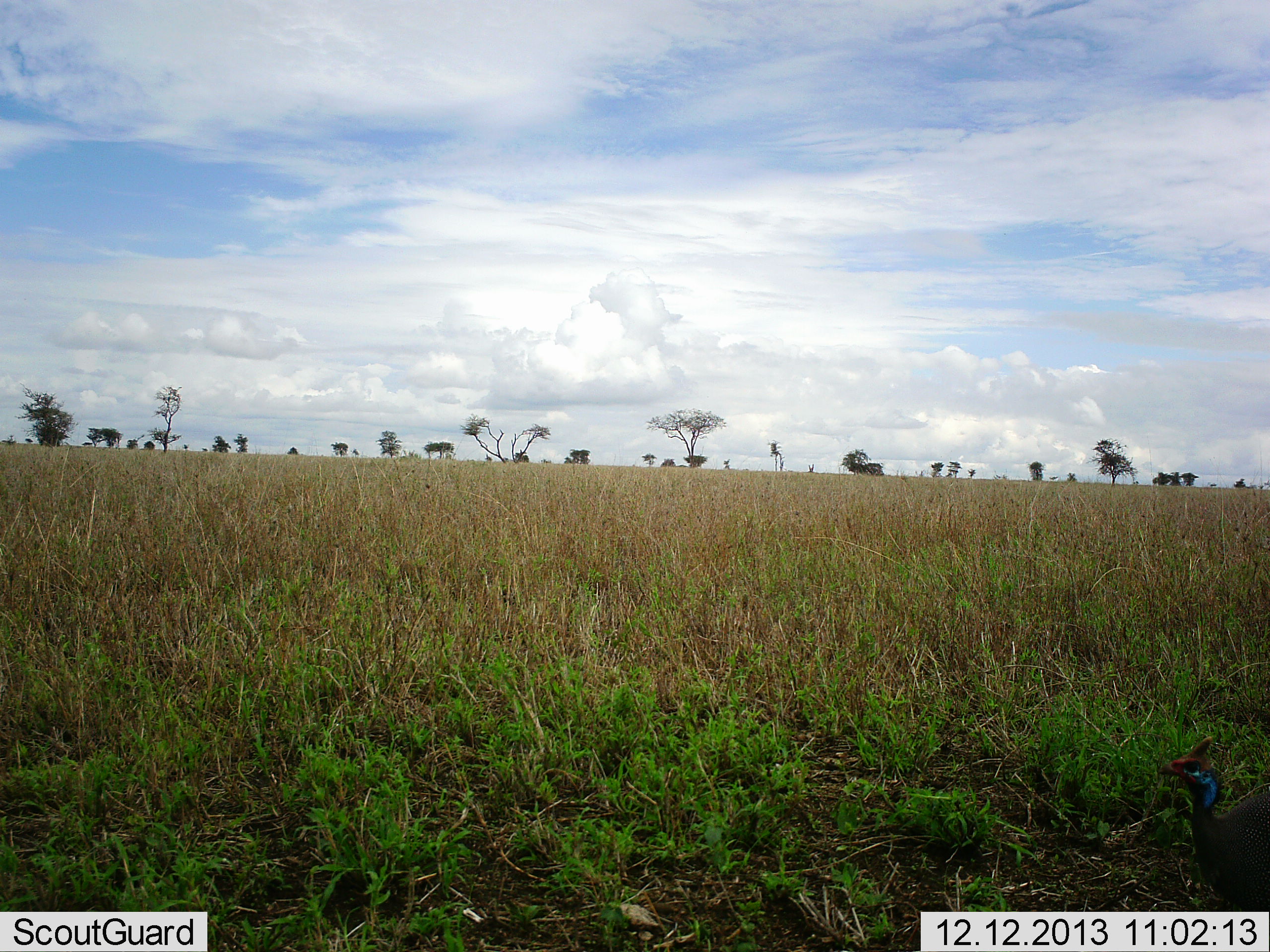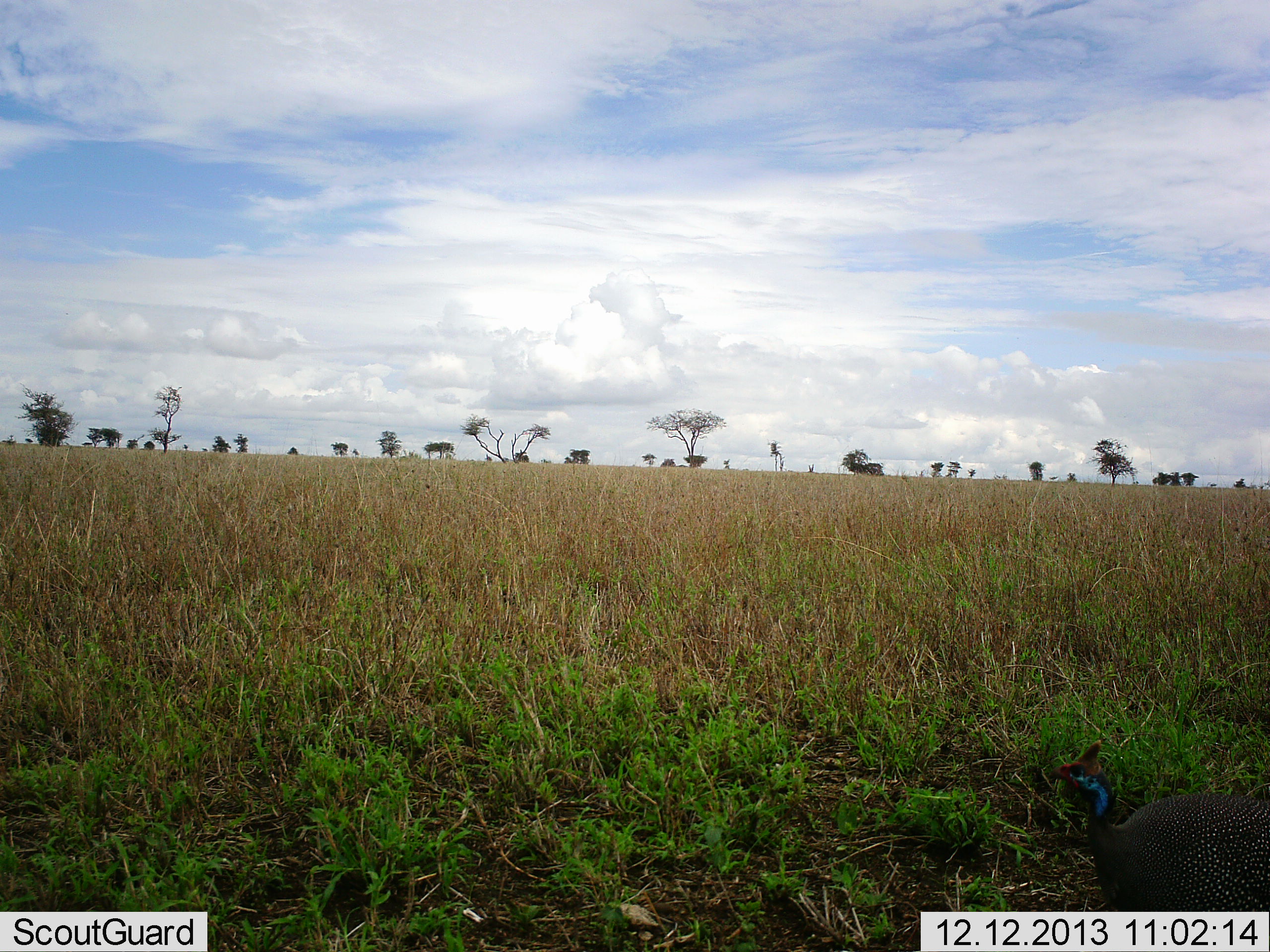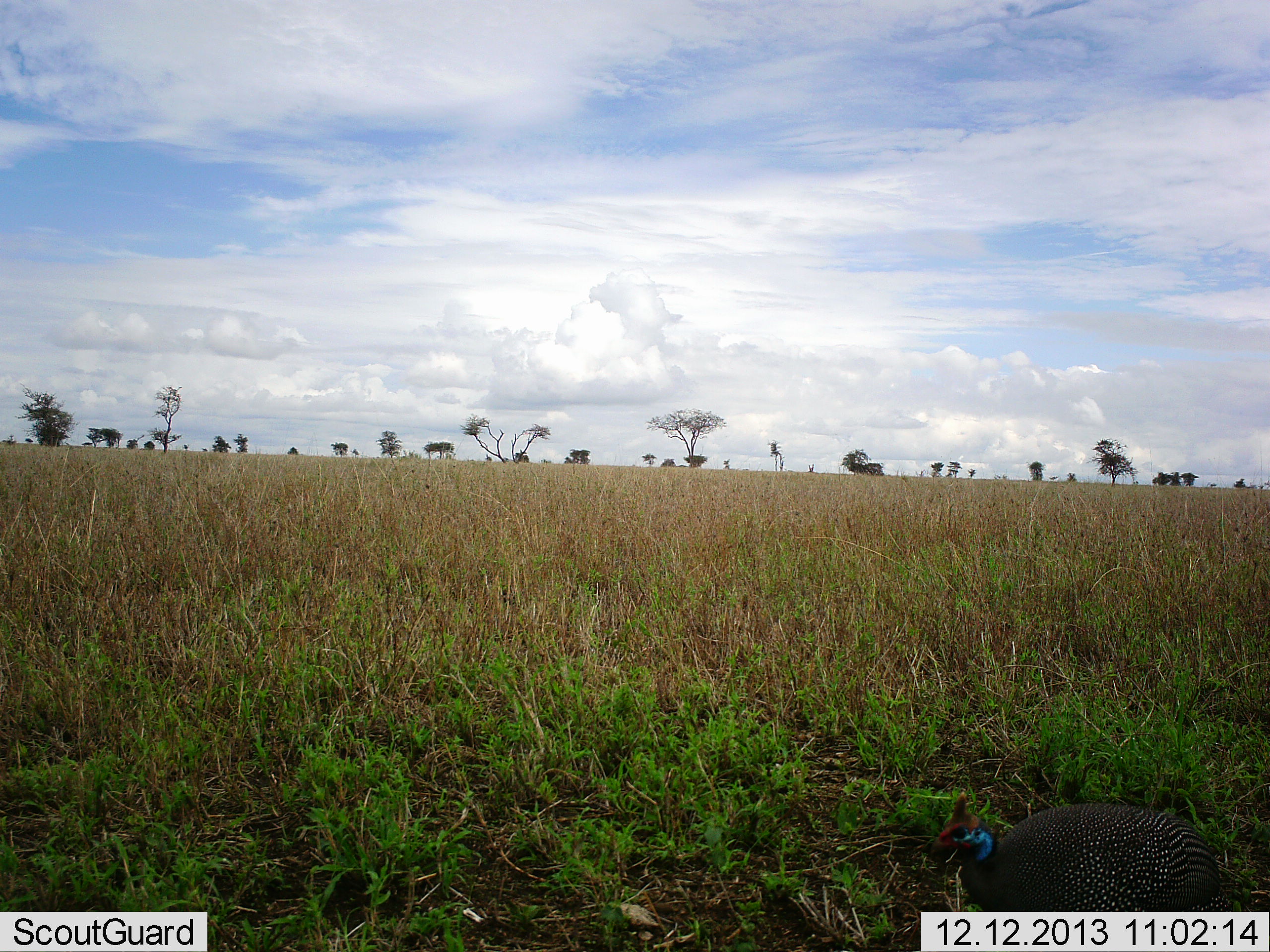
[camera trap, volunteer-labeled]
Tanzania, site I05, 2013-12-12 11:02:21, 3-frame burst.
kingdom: Animalia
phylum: Chordata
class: Aves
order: Galliformes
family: Numididae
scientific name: Numididae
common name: guinea fowl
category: guineafowl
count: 1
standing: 10%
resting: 0%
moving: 90%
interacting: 0%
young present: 0%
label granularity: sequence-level